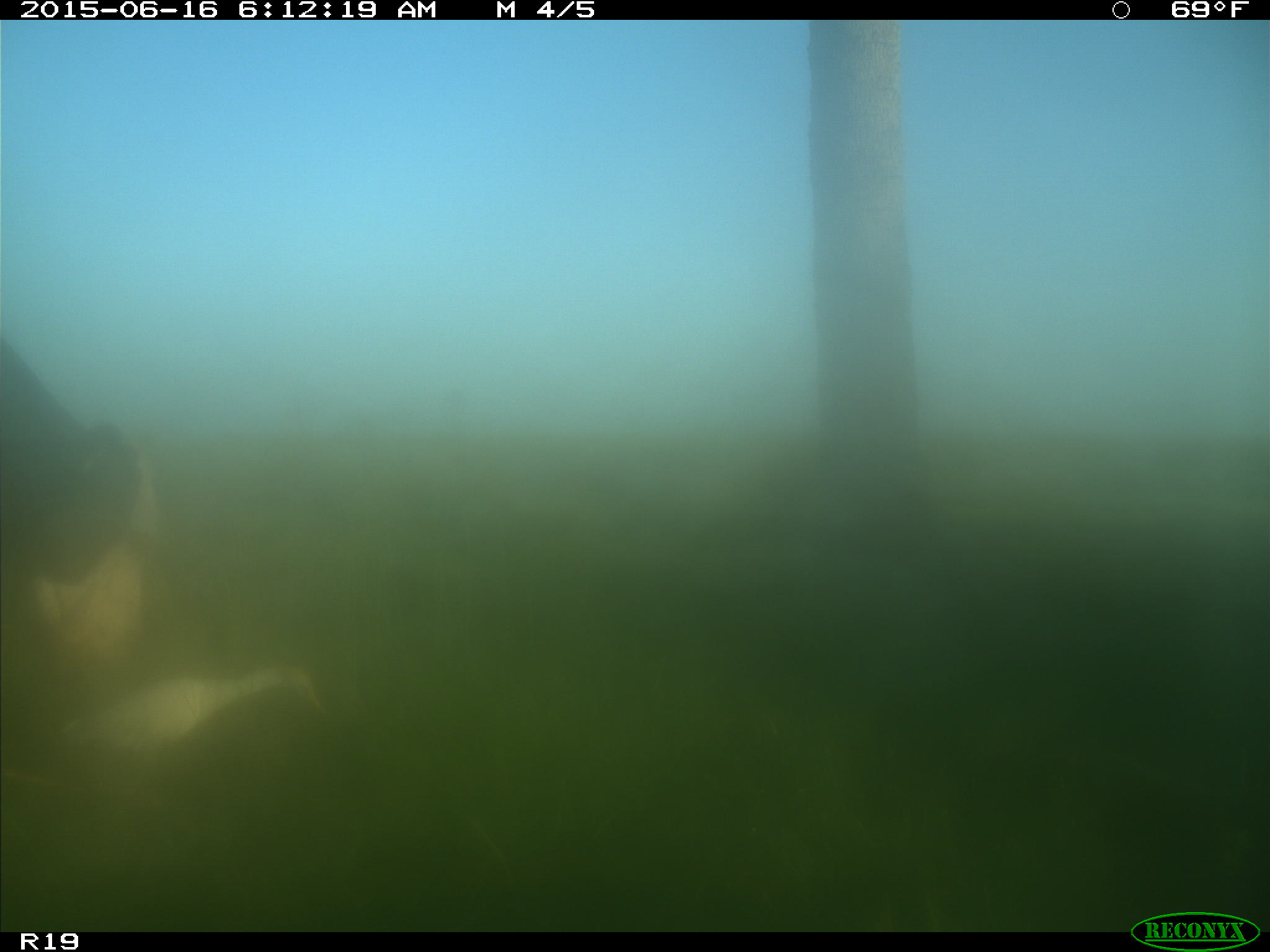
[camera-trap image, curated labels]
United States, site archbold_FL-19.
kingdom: Animalia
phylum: Chordata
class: Mammalia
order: Artiodactyla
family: Bovidae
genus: Bos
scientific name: Bos taurus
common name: domestic cow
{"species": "Bos taurus (domestic cow)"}